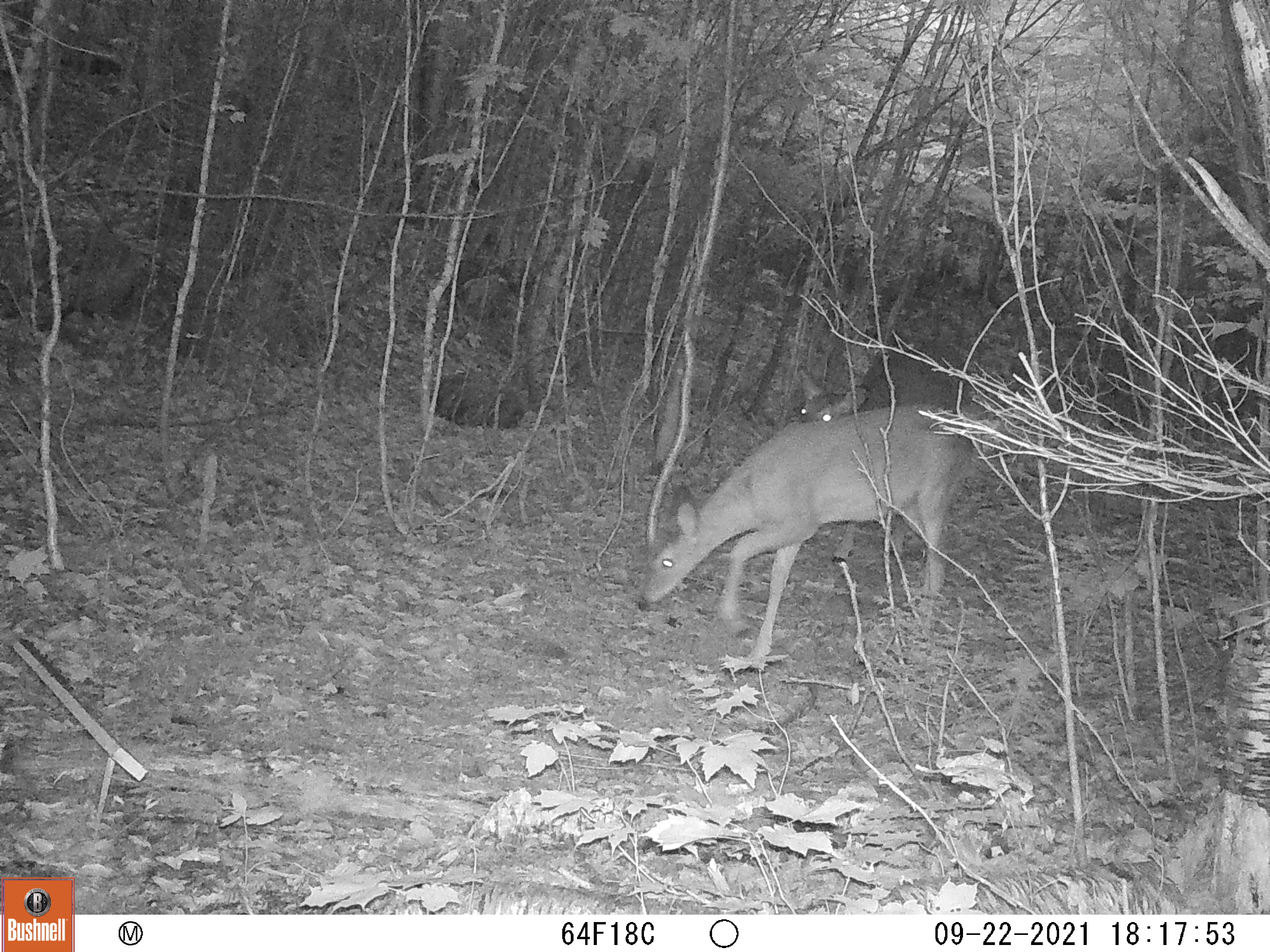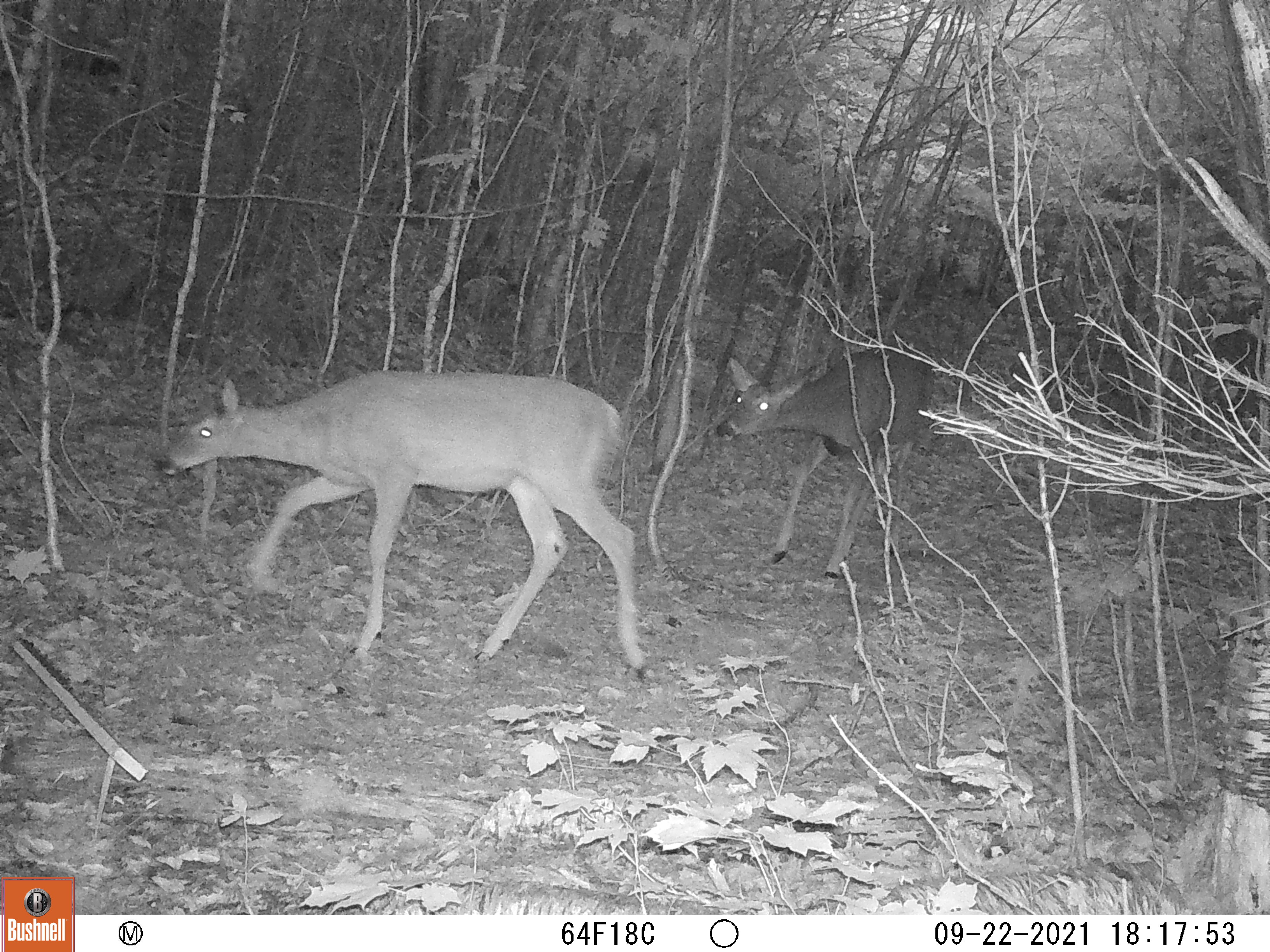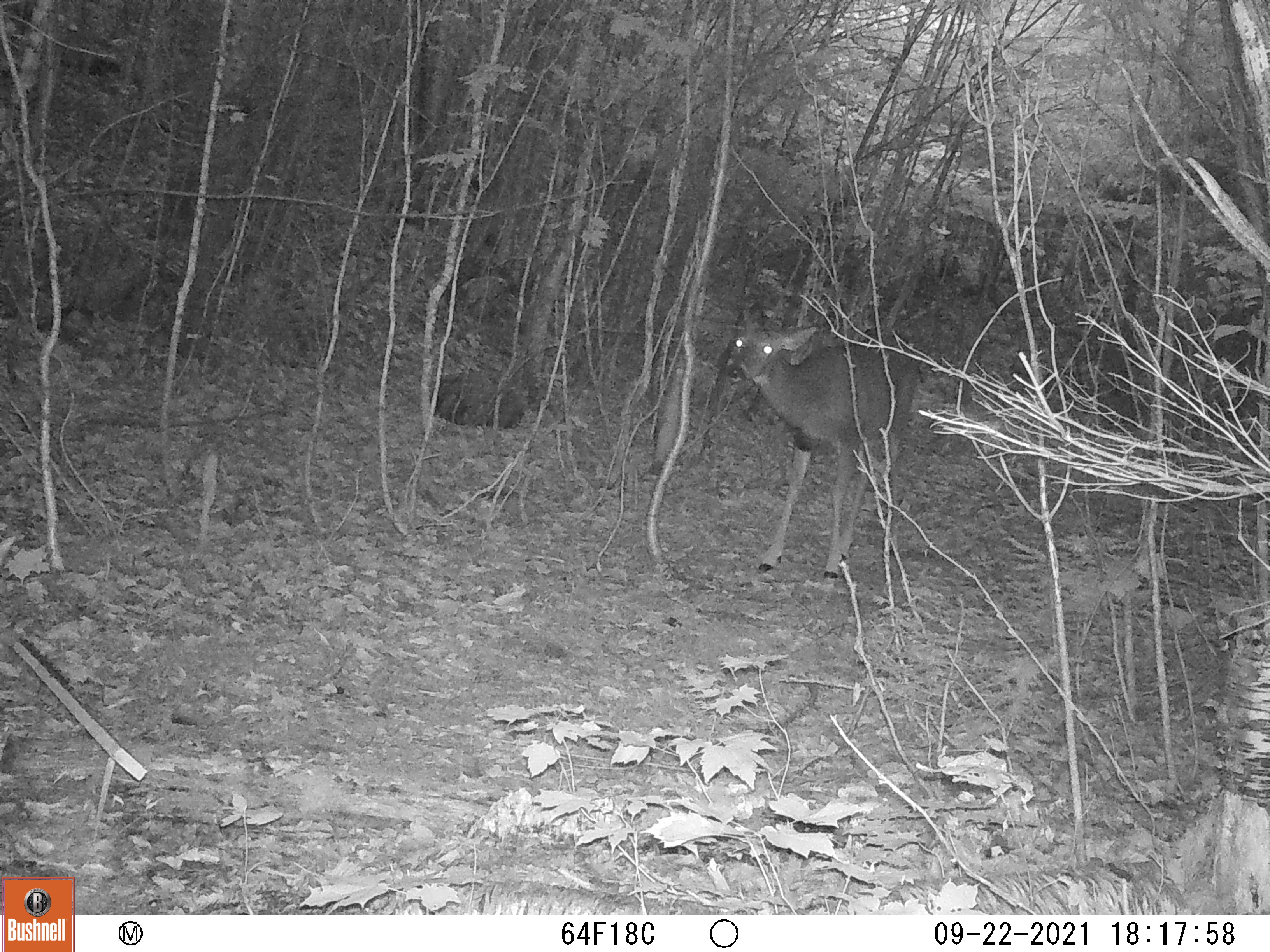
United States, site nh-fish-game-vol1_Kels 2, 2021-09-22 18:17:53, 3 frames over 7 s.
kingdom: Animalia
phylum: Chordata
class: Mammalia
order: Artiodactyla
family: Cervidae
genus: Odocoileus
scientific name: Odocoileus virginianus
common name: white-tailed deer